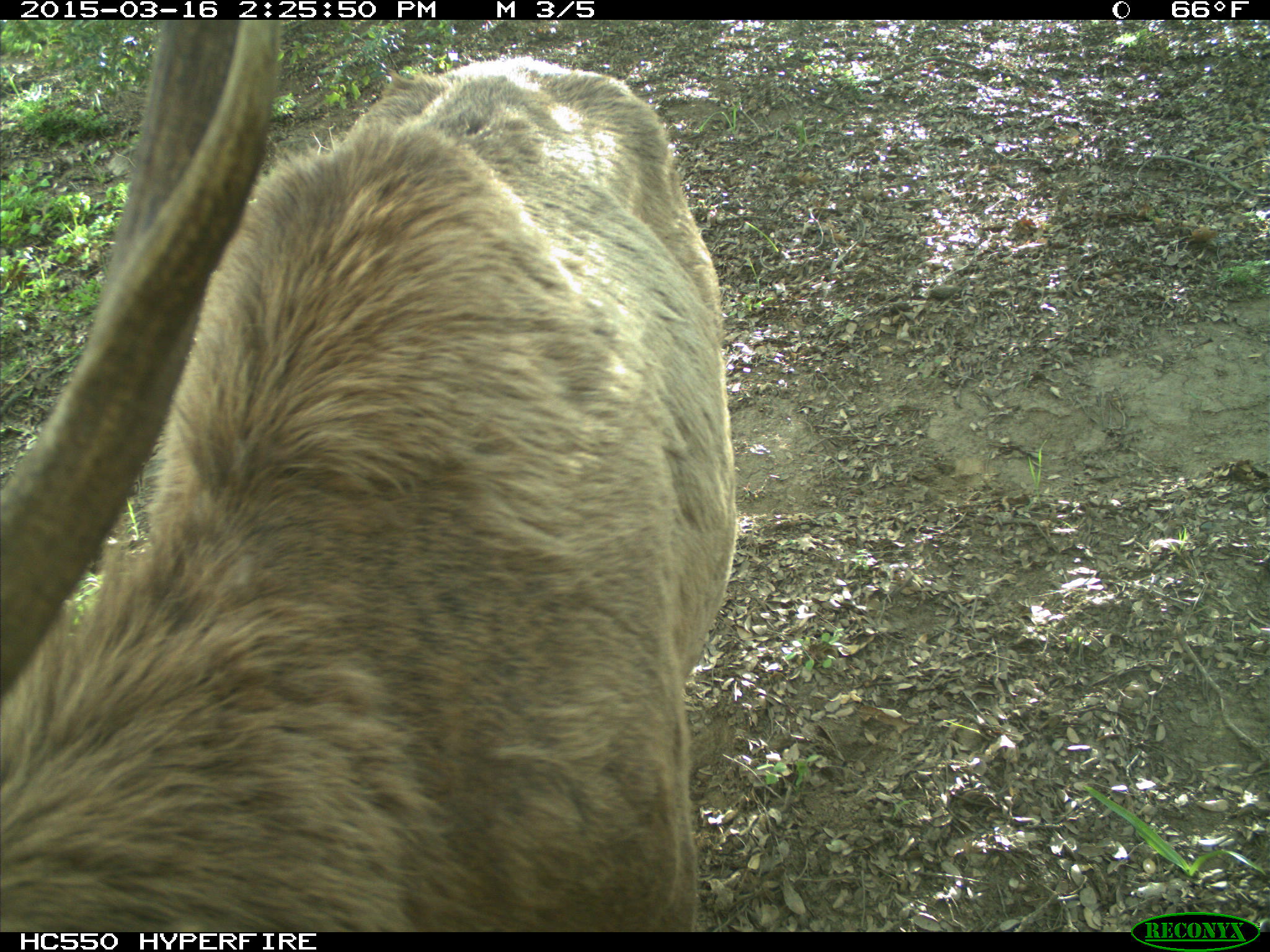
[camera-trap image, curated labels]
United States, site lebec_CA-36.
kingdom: Animalia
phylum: Chordata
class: Mammalia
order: Artiodactyla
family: Cervidae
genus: Cervus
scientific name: Cervus canadensis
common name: elk